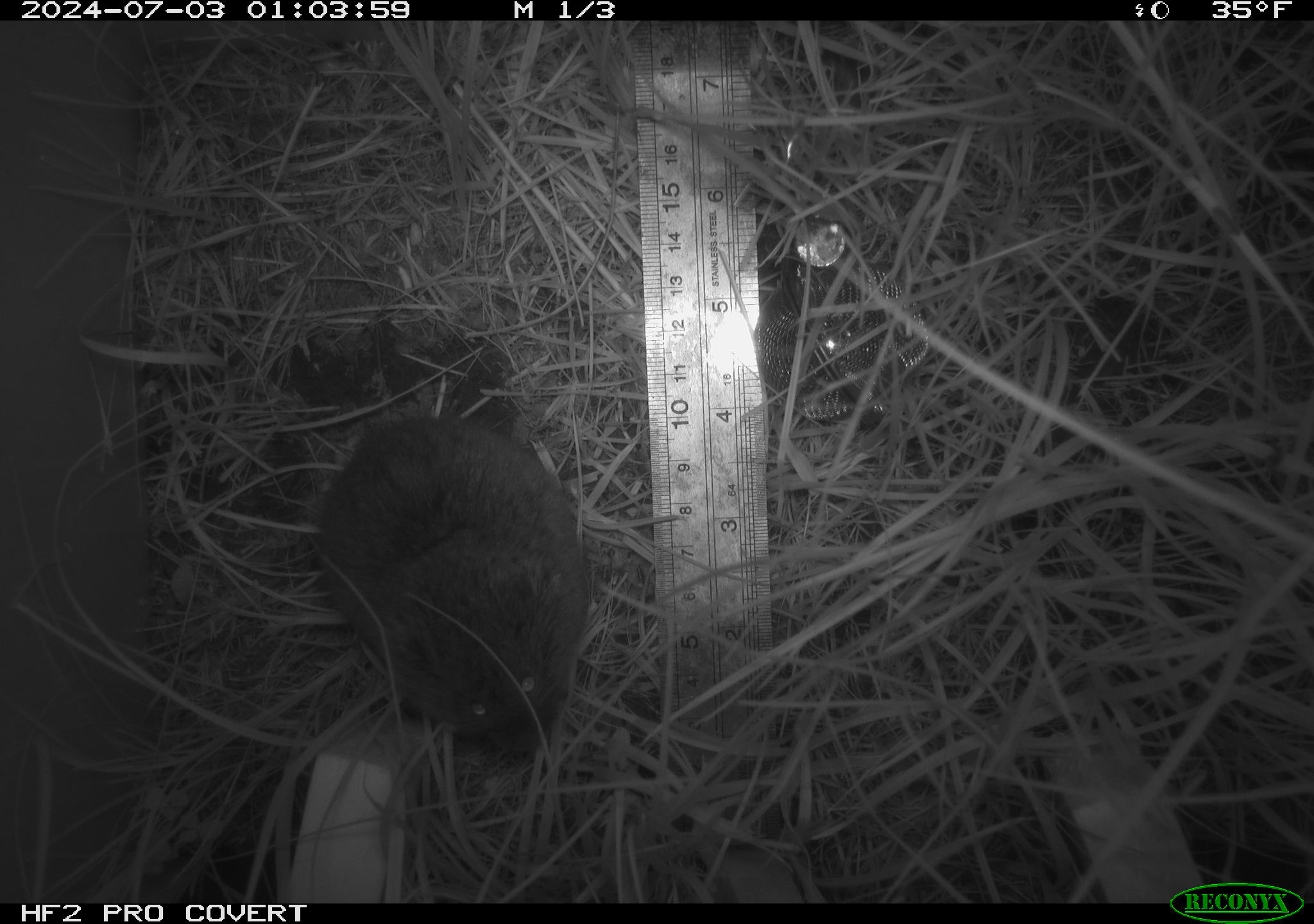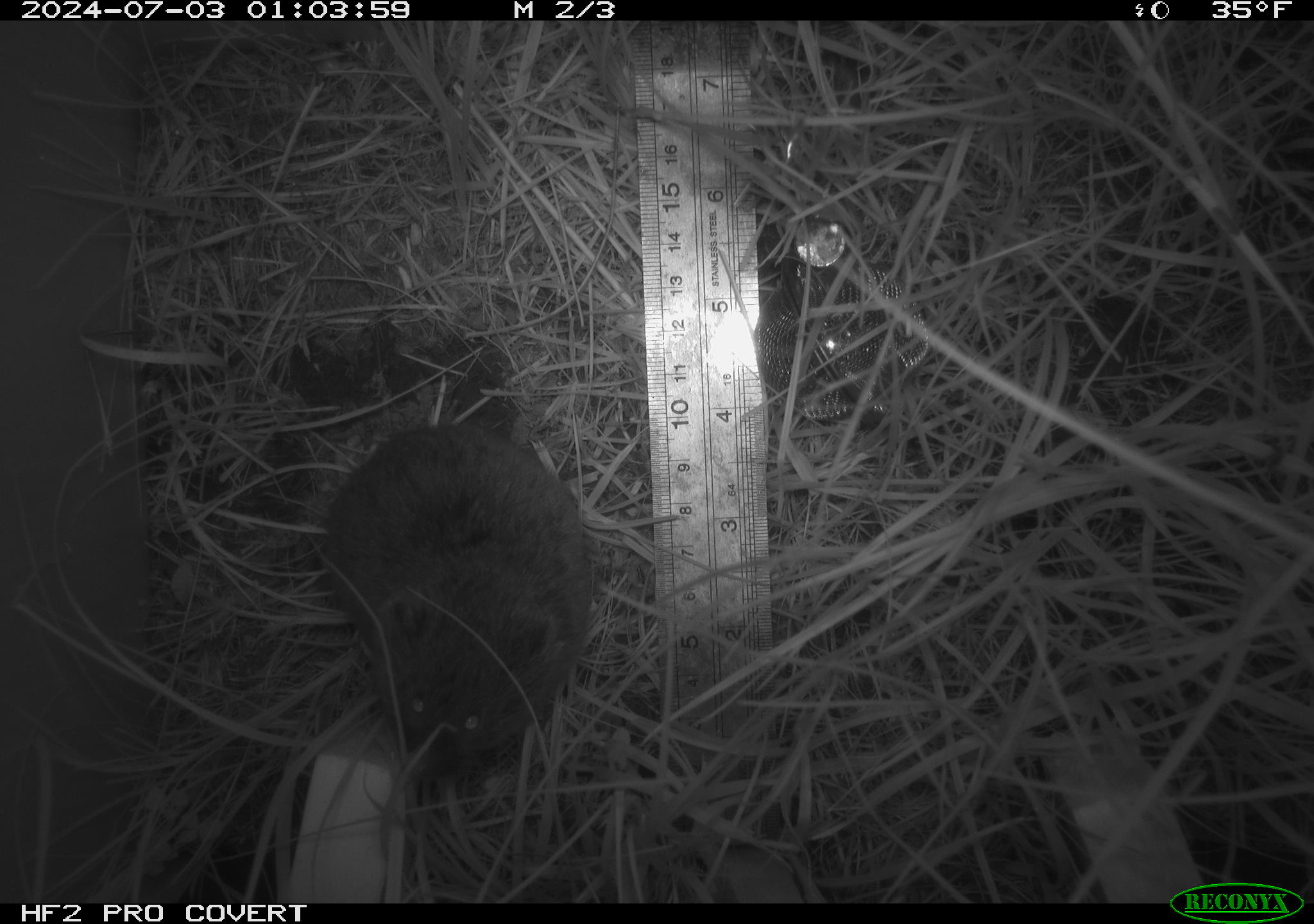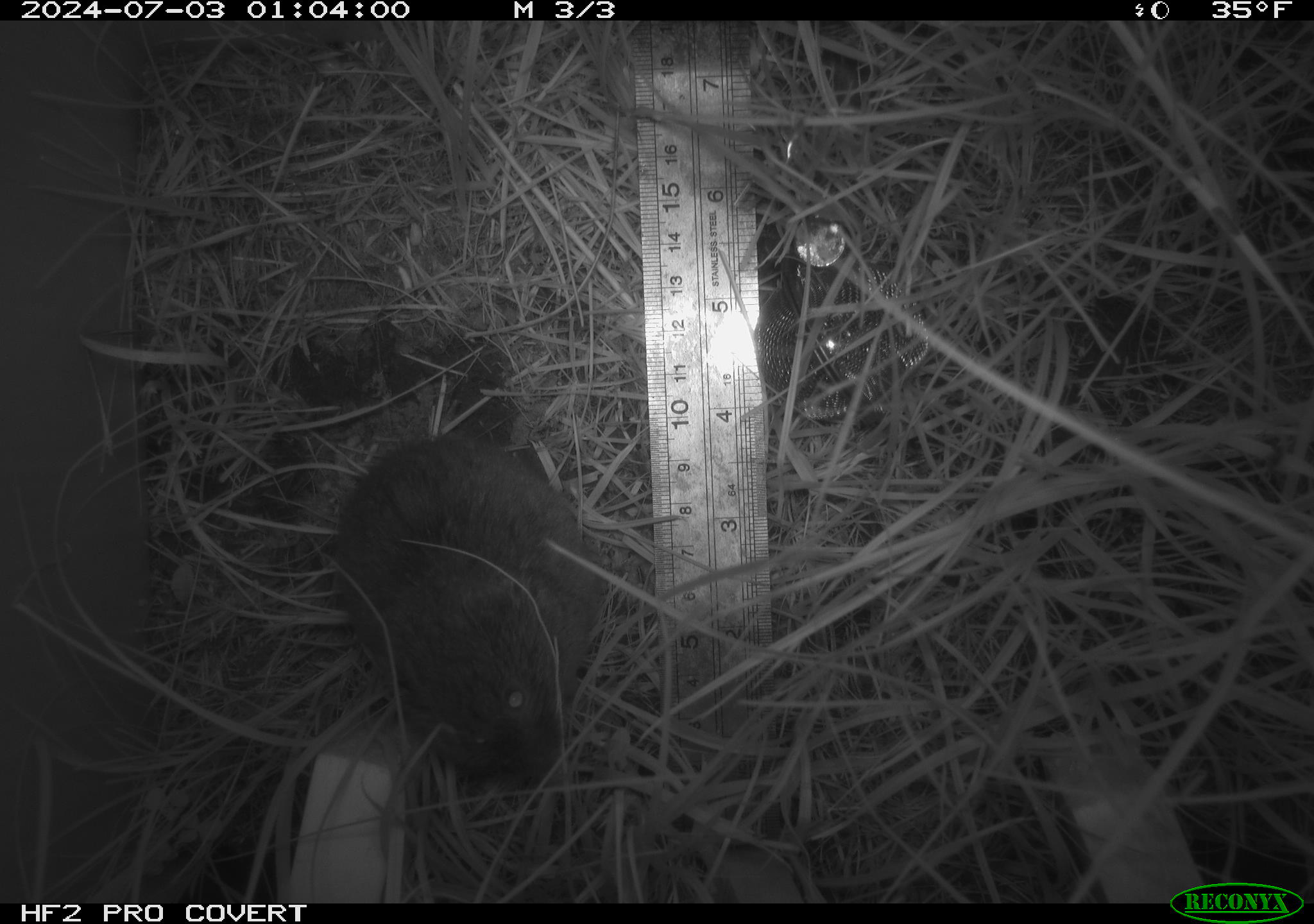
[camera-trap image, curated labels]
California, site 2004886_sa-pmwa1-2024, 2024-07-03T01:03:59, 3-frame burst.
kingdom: Animalia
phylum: Chordata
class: Mammalia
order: Rodentia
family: Cricetidae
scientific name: Arvicolinae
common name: voles, lemmings, and muskrats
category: arvicolinae subfamily